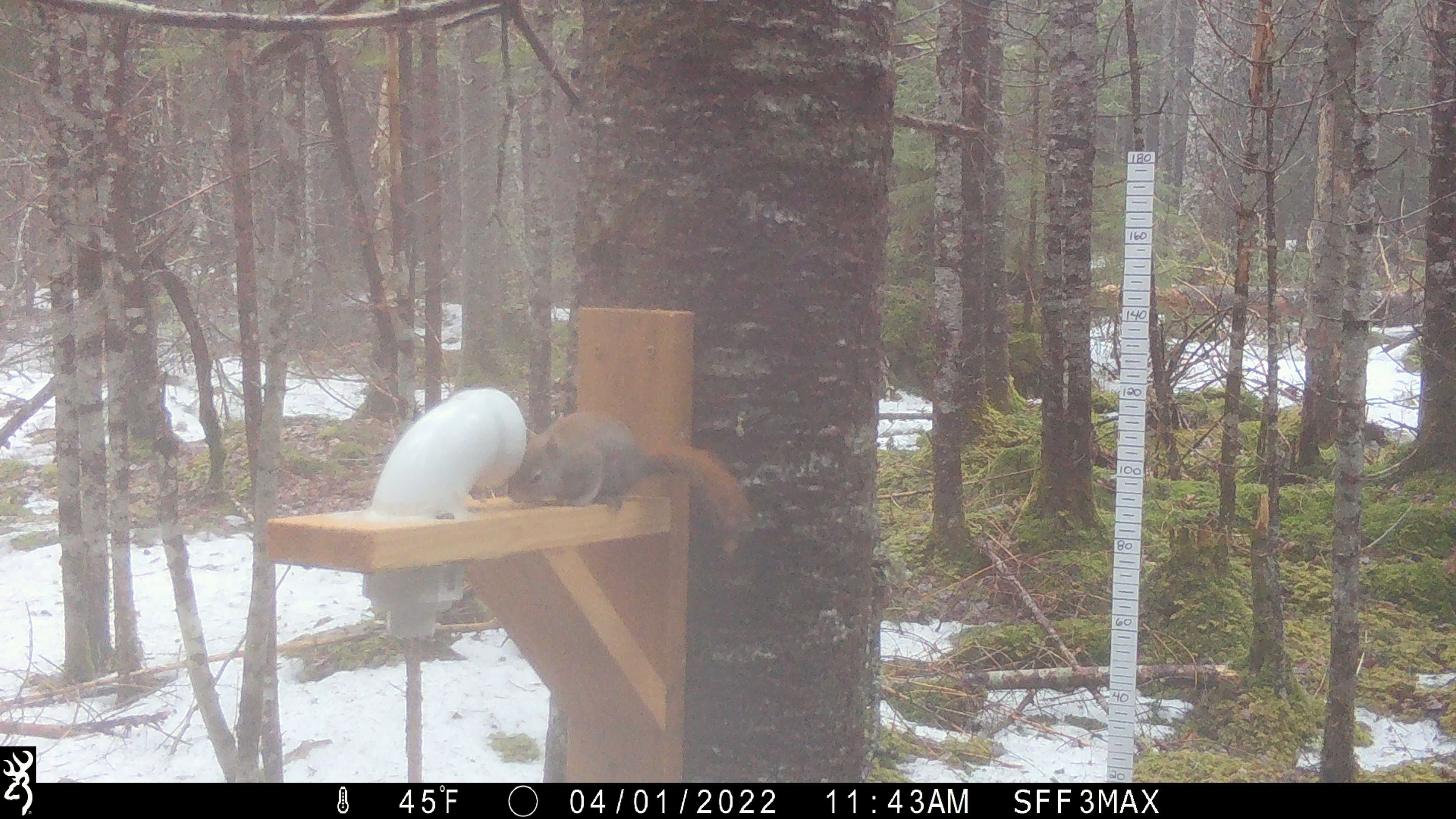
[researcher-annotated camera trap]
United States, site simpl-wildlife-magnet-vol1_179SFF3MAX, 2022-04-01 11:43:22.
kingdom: Animalia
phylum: Chordata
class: Mammalia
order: Rodentia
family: Sciuridae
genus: Tamiasciurus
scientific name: Tamiasciurus hudsonicus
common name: red squirrel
Red squirrel (Tamiasciurus hudsonicus).